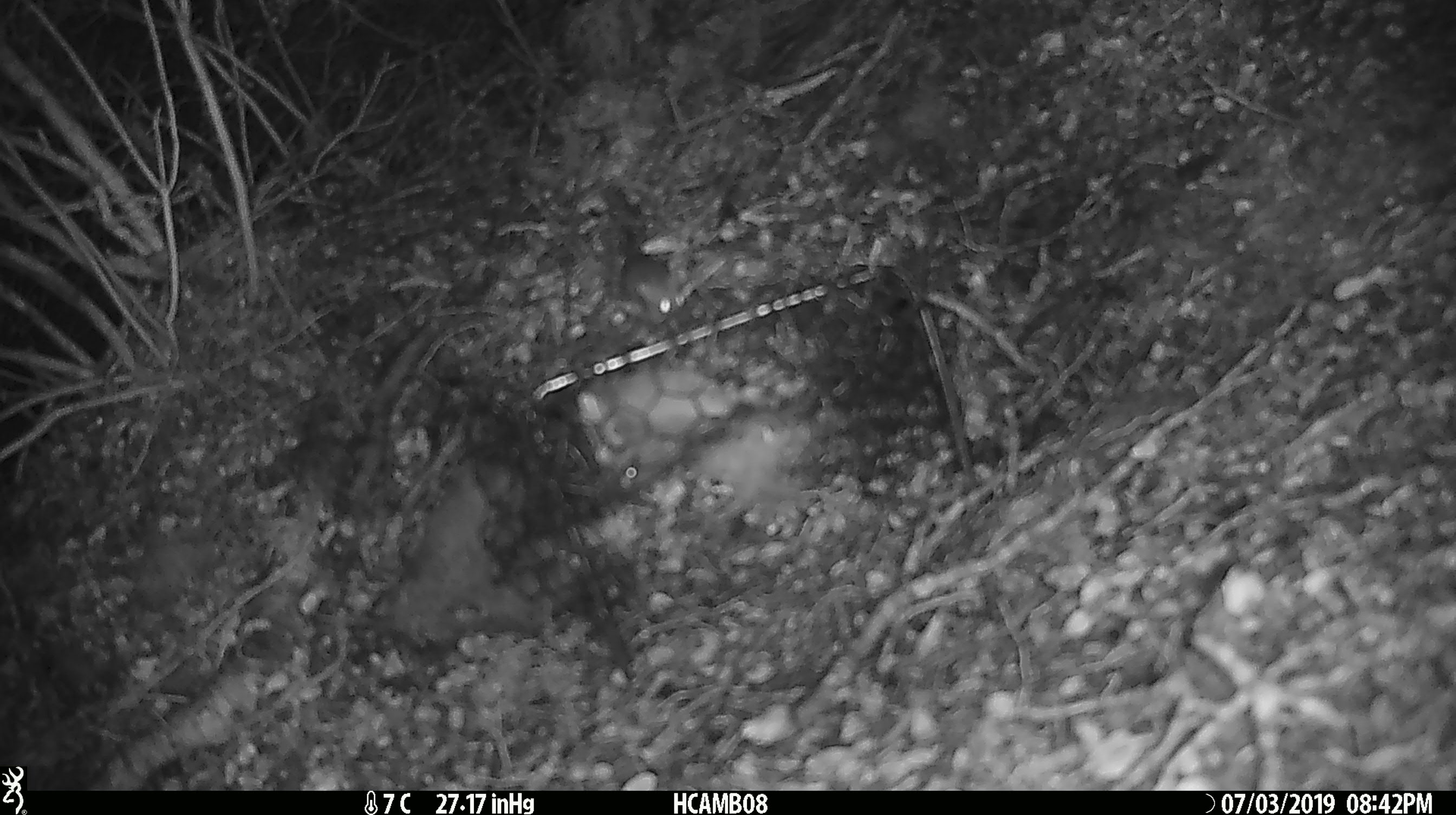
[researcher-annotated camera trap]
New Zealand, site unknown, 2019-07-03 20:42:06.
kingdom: Animalia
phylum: Chordata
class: Mammalia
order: Rodentia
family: Muridae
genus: Mus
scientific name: Mus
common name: mouse